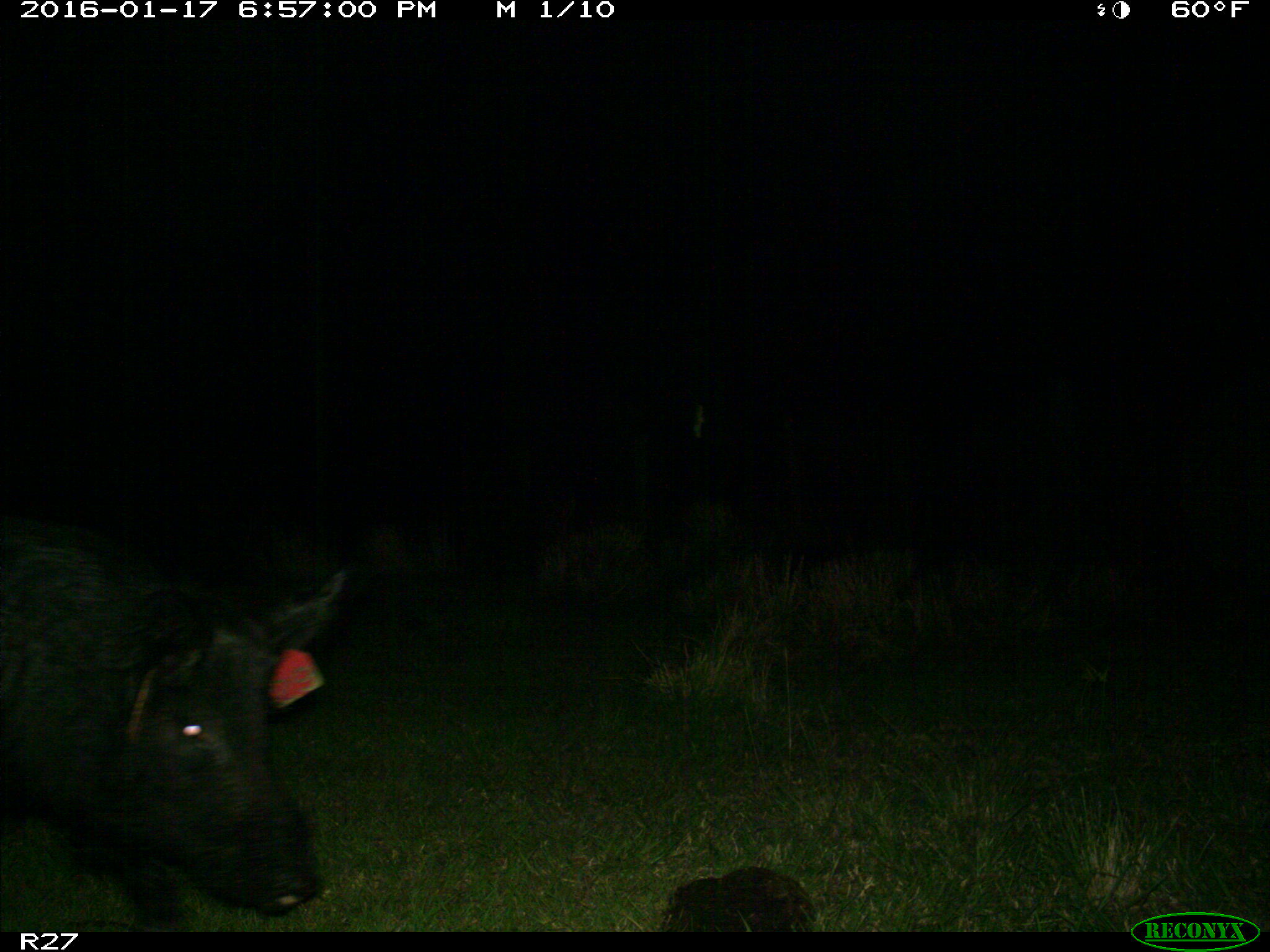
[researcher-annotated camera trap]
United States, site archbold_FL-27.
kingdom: Animalia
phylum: Chordata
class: Mammalia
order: Artiodactyla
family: Suidae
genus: Sus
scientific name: Sus scrofa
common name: wild boar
Sus scrofa (wild boar).